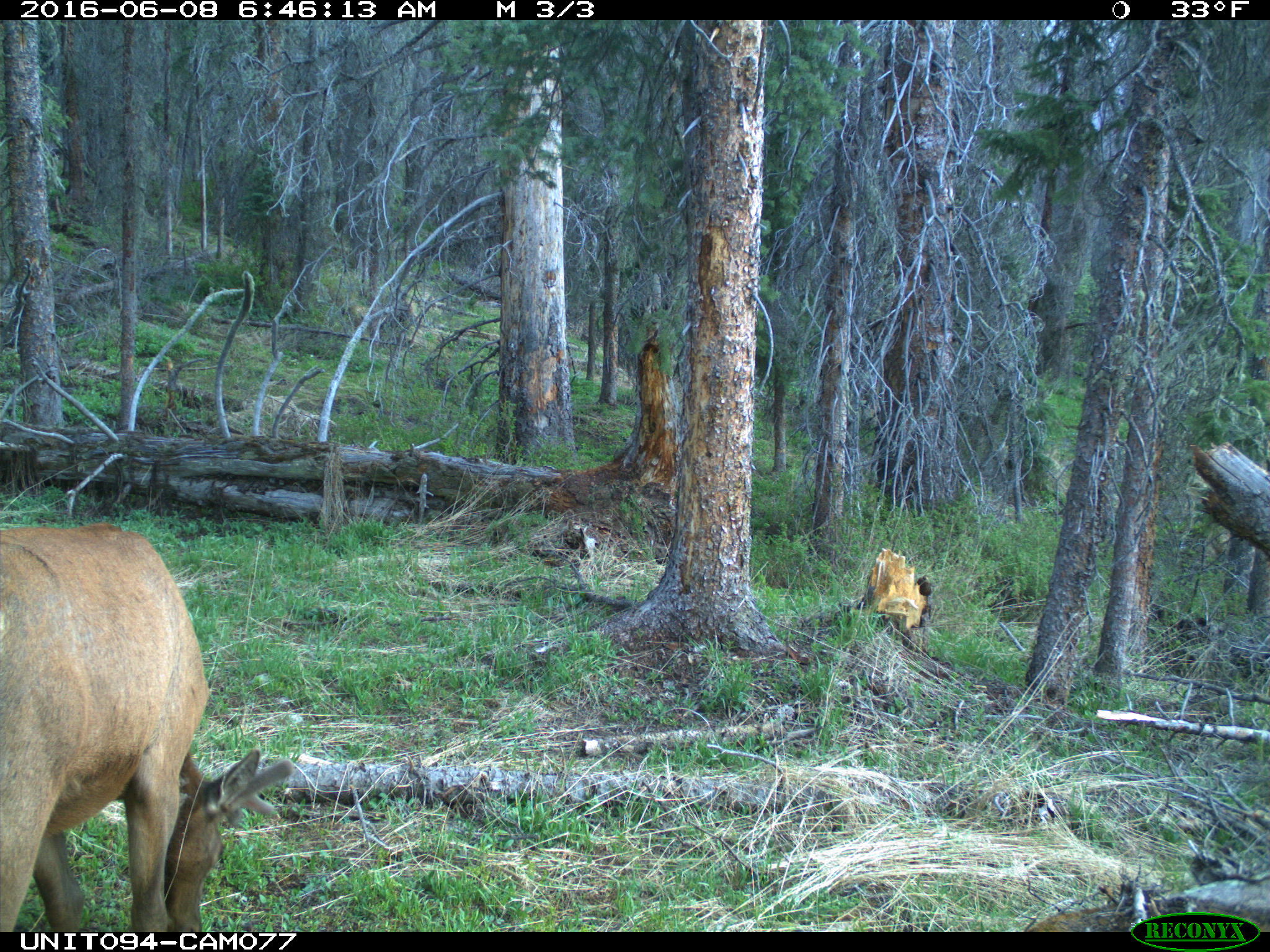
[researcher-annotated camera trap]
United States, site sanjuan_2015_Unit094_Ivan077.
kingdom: Animalia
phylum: Chordata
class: Mammalia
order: Artiodactyla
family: Cervidae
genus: Cervus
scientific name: Cervus elaphus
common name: red deer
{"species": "Cervus elaphus (red deer)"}